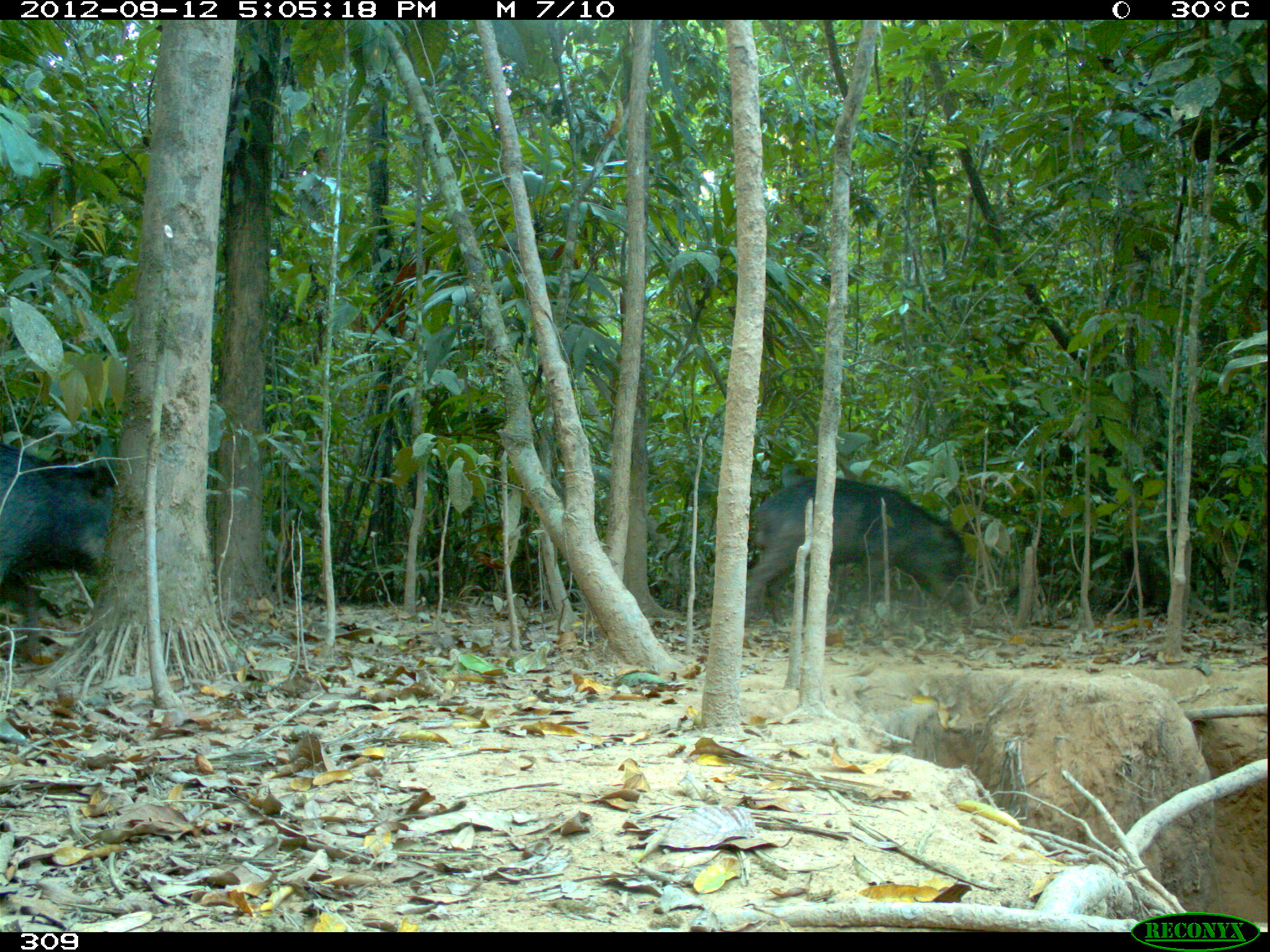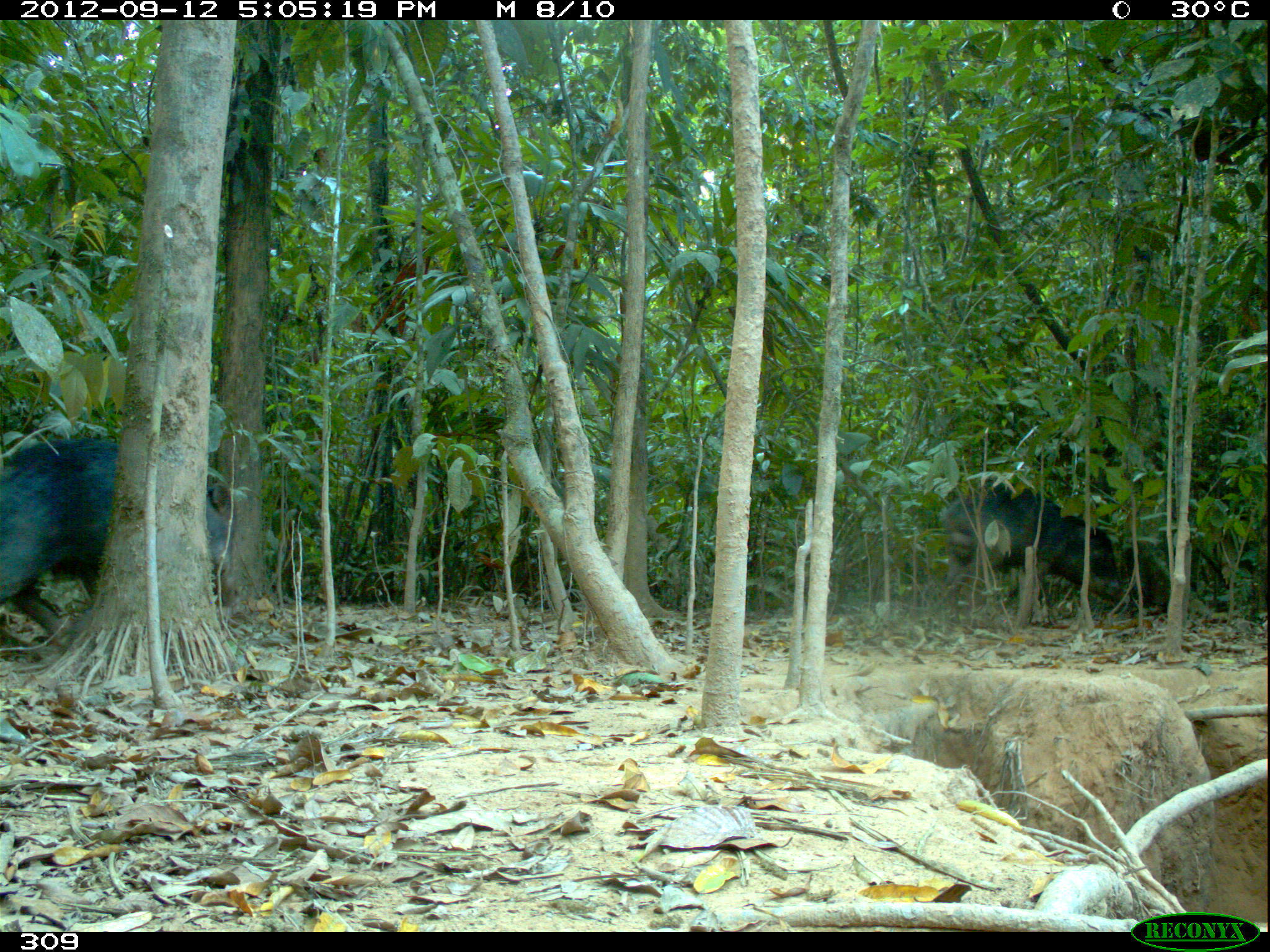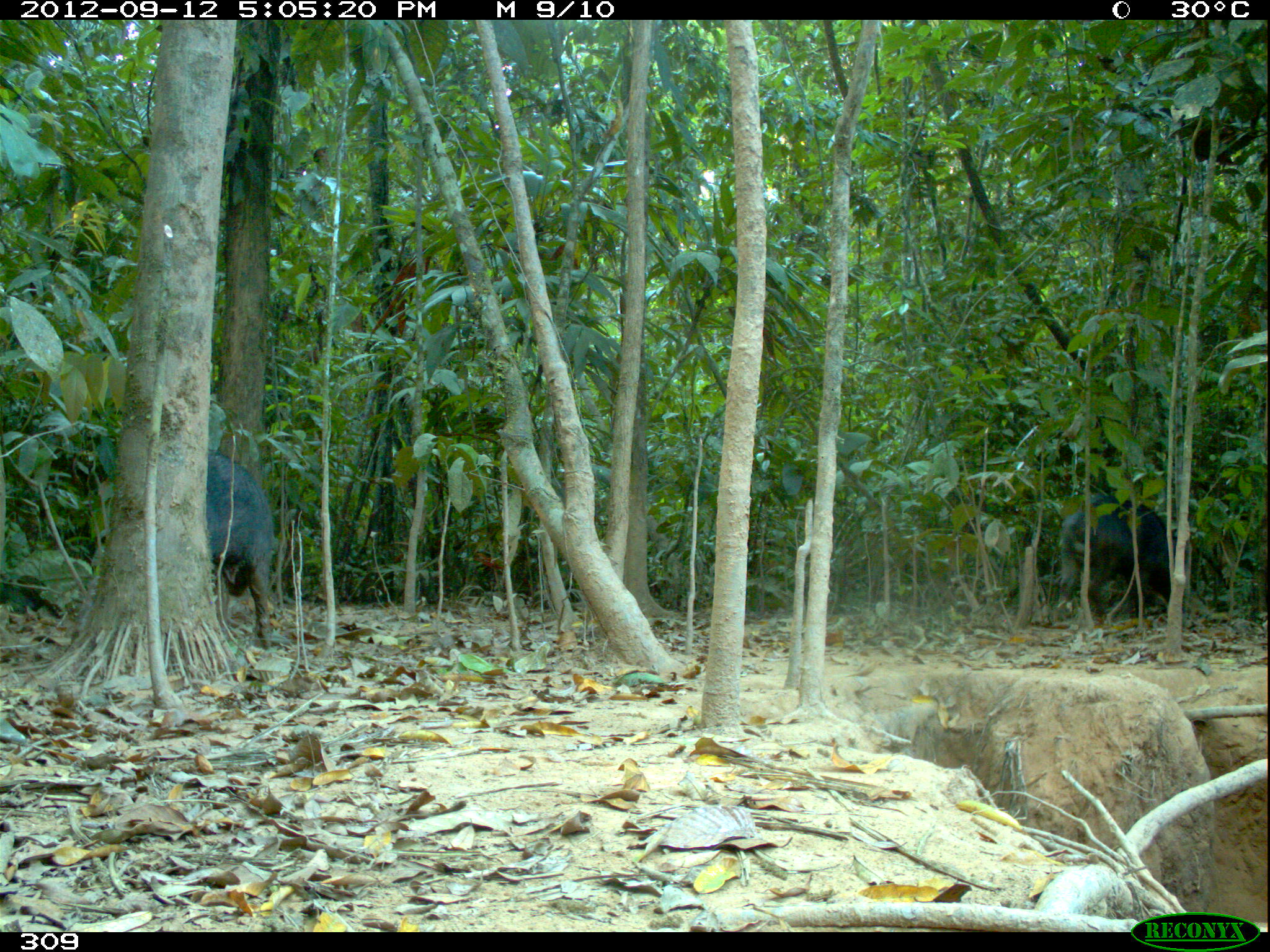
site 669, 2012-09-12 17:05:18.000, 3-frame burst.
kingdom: Animalia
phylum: Chordata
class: Mammalia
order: Artiodactyla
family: Tayassuidae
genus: Tayassu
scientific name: Tayassu pecari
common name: white-lipped peccary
Tayassu pecari (white-lipped peccary).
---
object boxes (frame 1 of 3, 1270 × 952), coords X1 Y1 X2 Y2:
tayassu pecari: 742 474 965 630; 0 439 117 649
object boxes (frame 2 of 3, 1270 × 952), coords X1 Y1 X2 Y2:
tayassu pecari: 0 435 236 639; 938 483 1158 617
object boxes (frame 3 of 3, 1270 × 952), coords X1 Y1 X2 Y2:
tayassu pecari: 1056 492 1179 617; 205 452 279 648